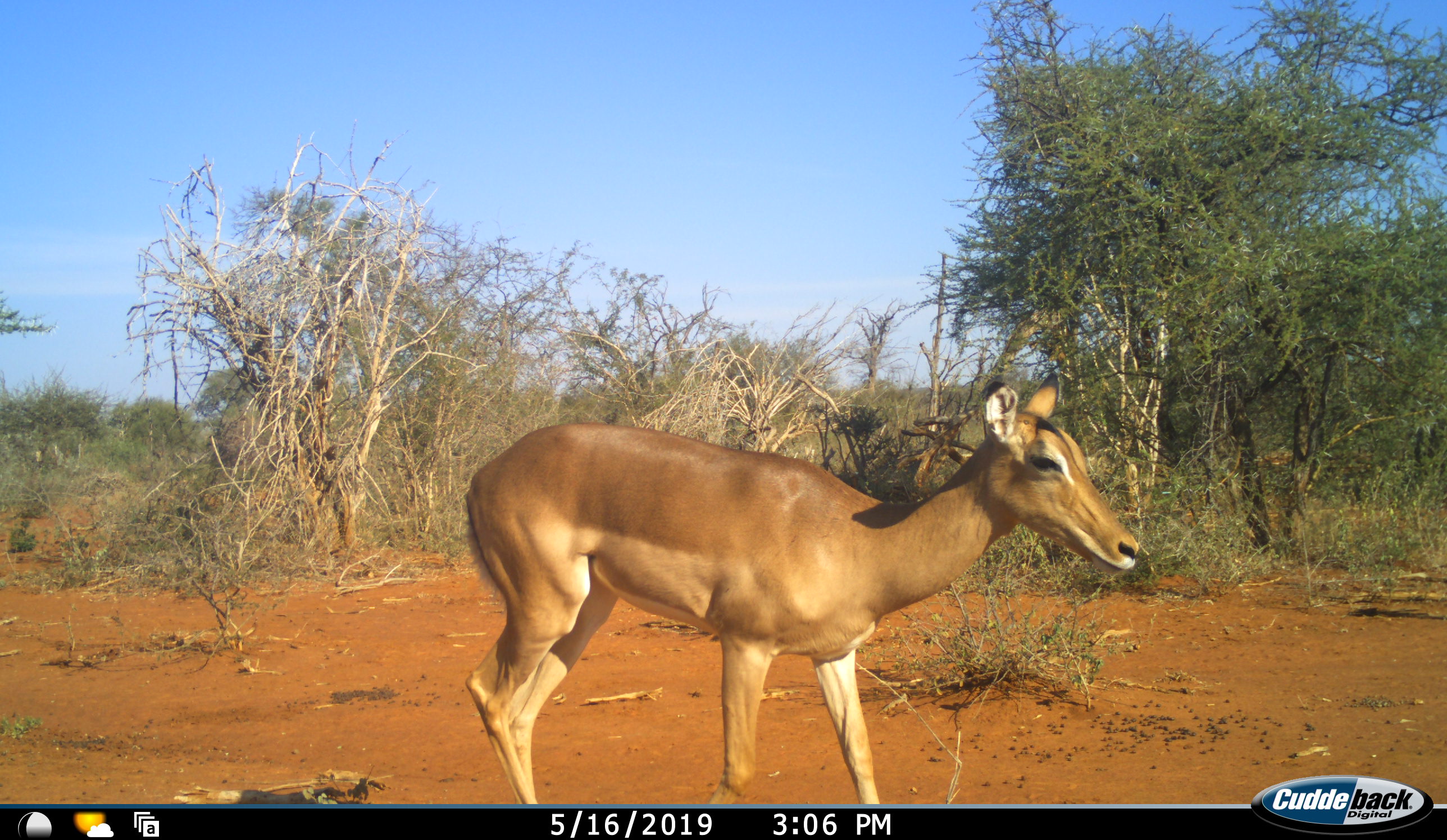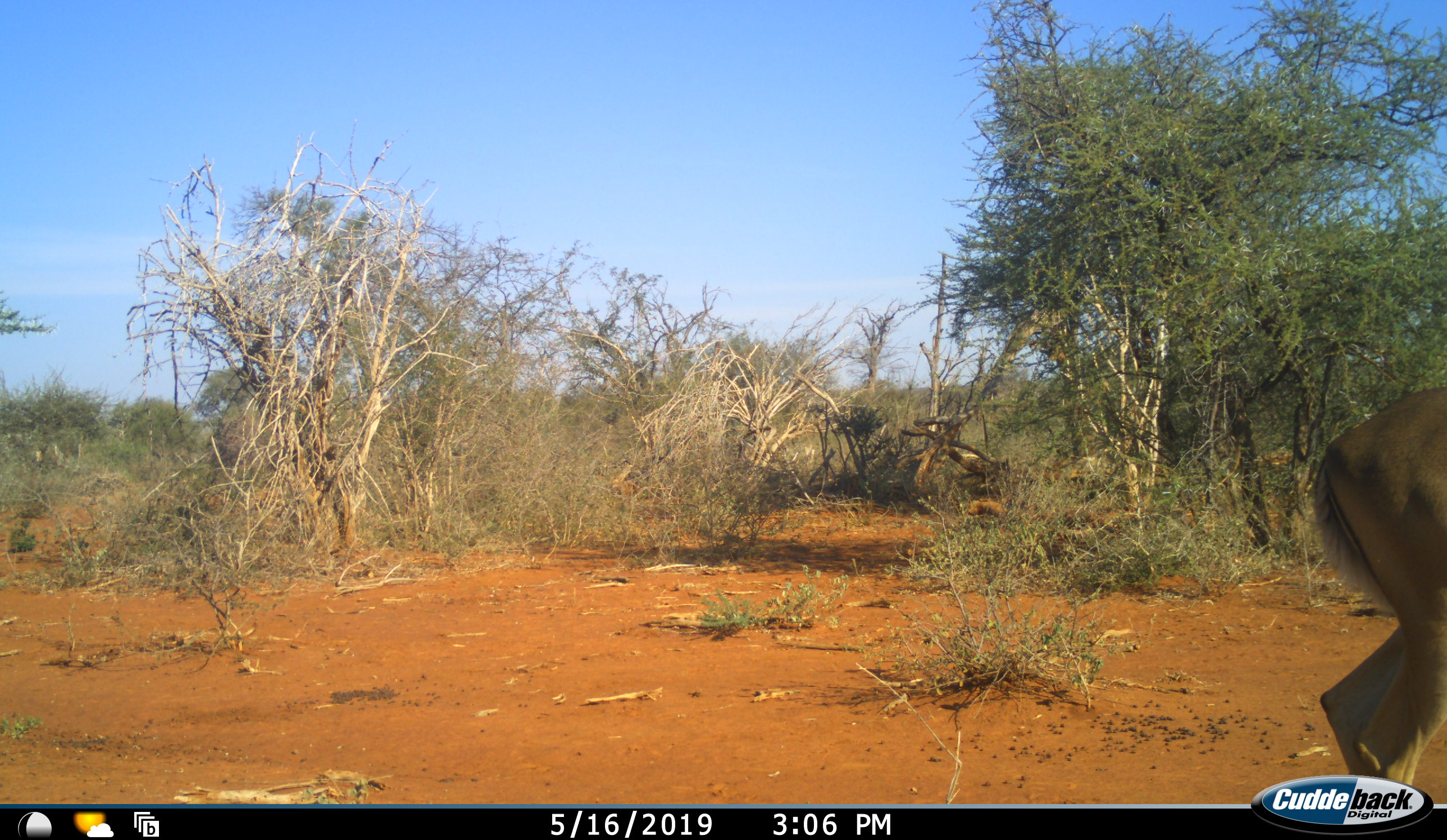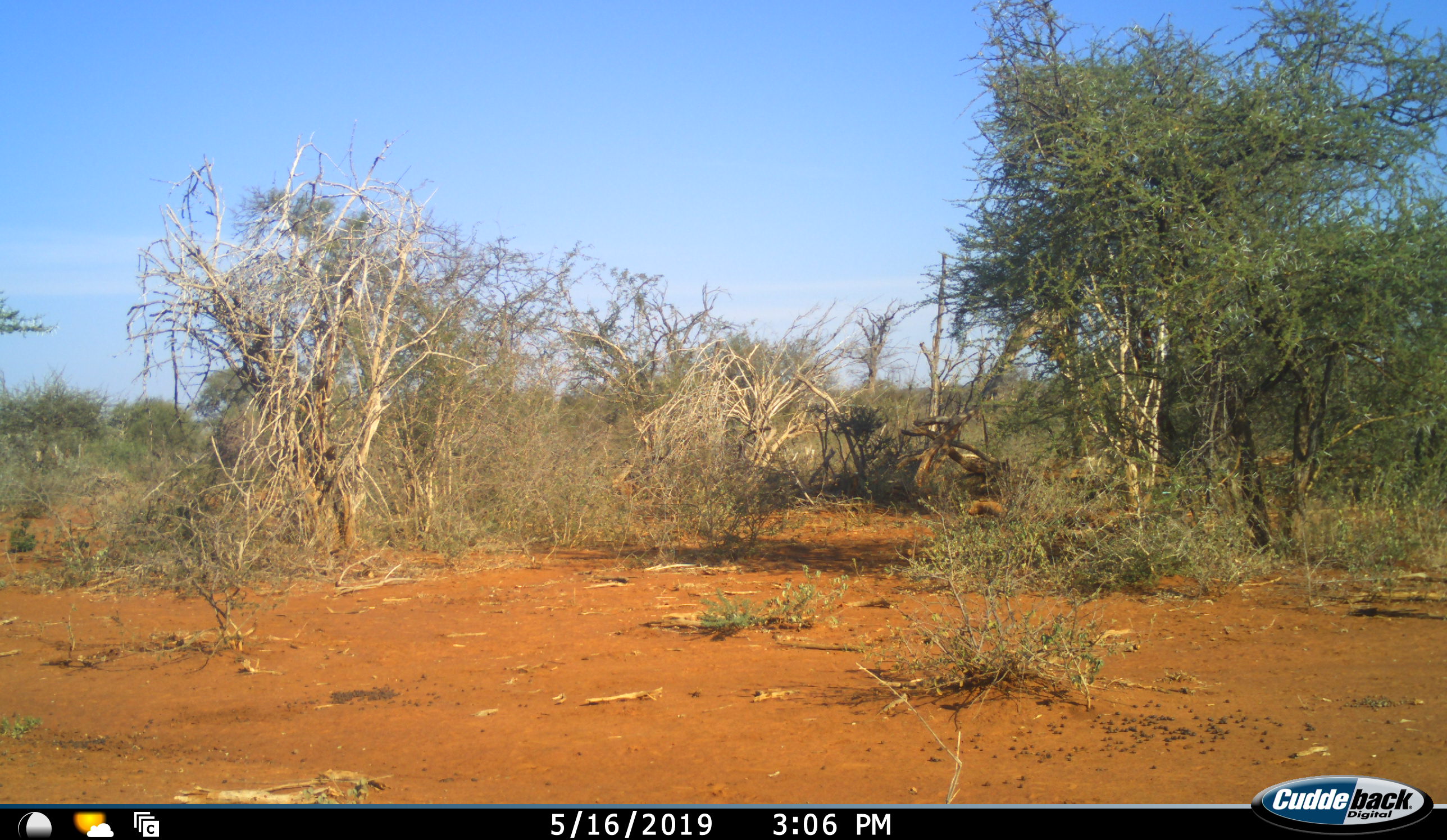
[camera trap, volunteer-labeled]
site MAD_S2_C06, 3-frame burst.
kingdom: Animalia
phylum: Chordata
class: Mammalia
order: Artiodactyla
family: Bovidae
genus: Aepyceros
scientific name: Aepyceros melampus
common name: impala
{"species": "impala (Aepyceros melampus)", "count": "1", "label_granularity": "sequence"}